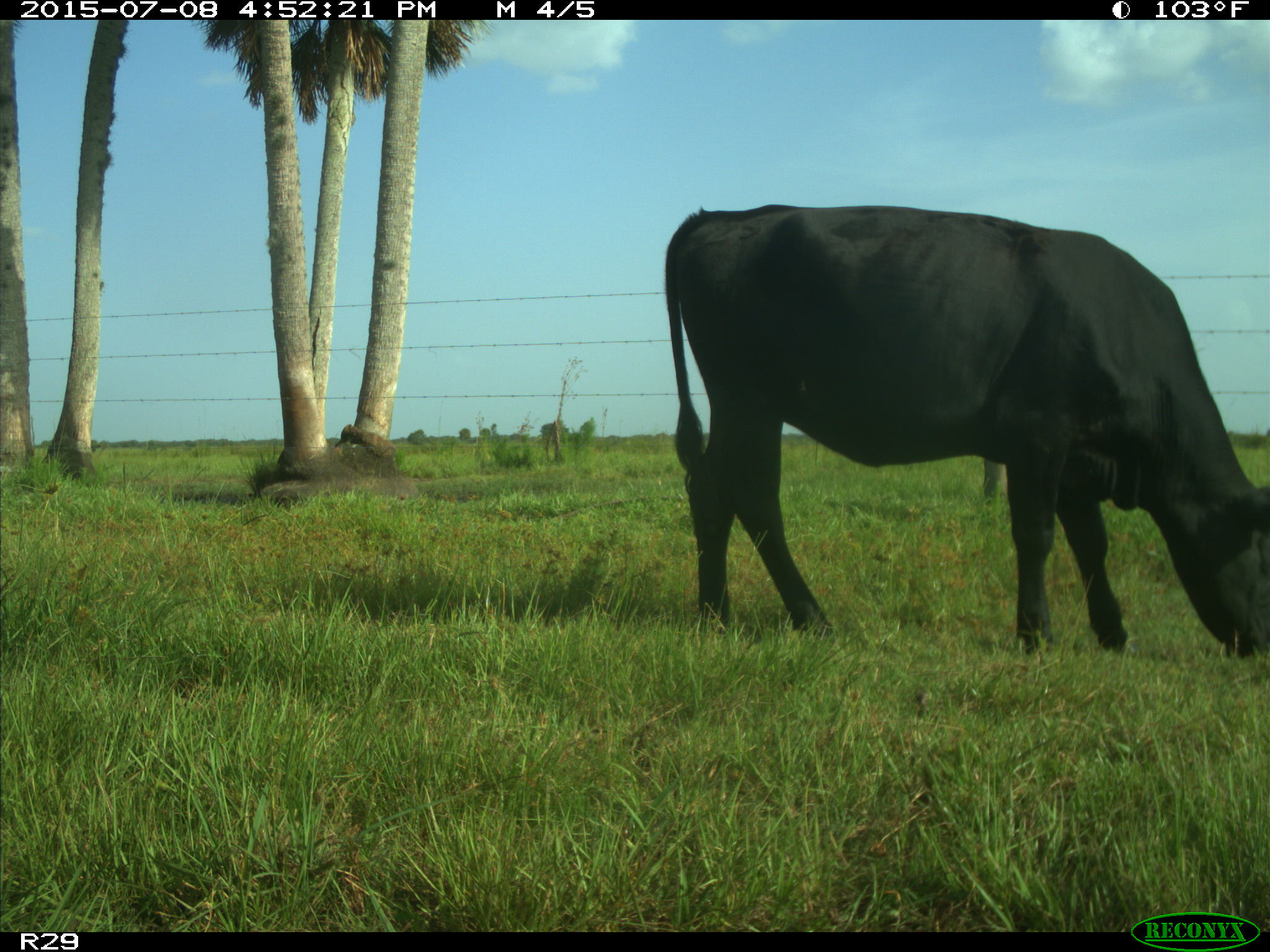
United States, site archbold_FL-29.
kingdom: Animalia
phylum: Chordata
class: Mammalia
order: Artiodactyla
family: Bovidae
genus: Bos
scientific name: Bos taurus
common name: domestic cow